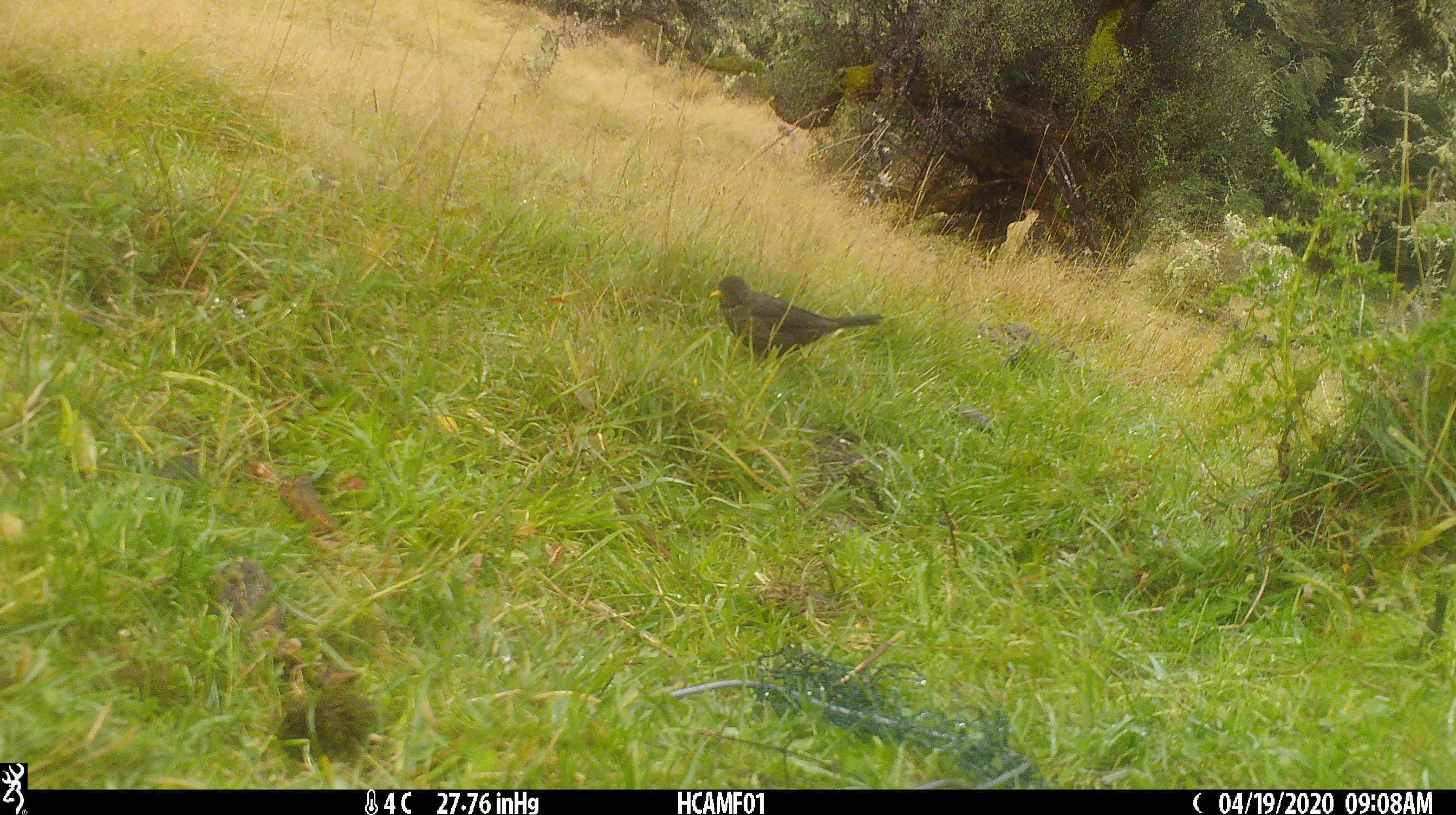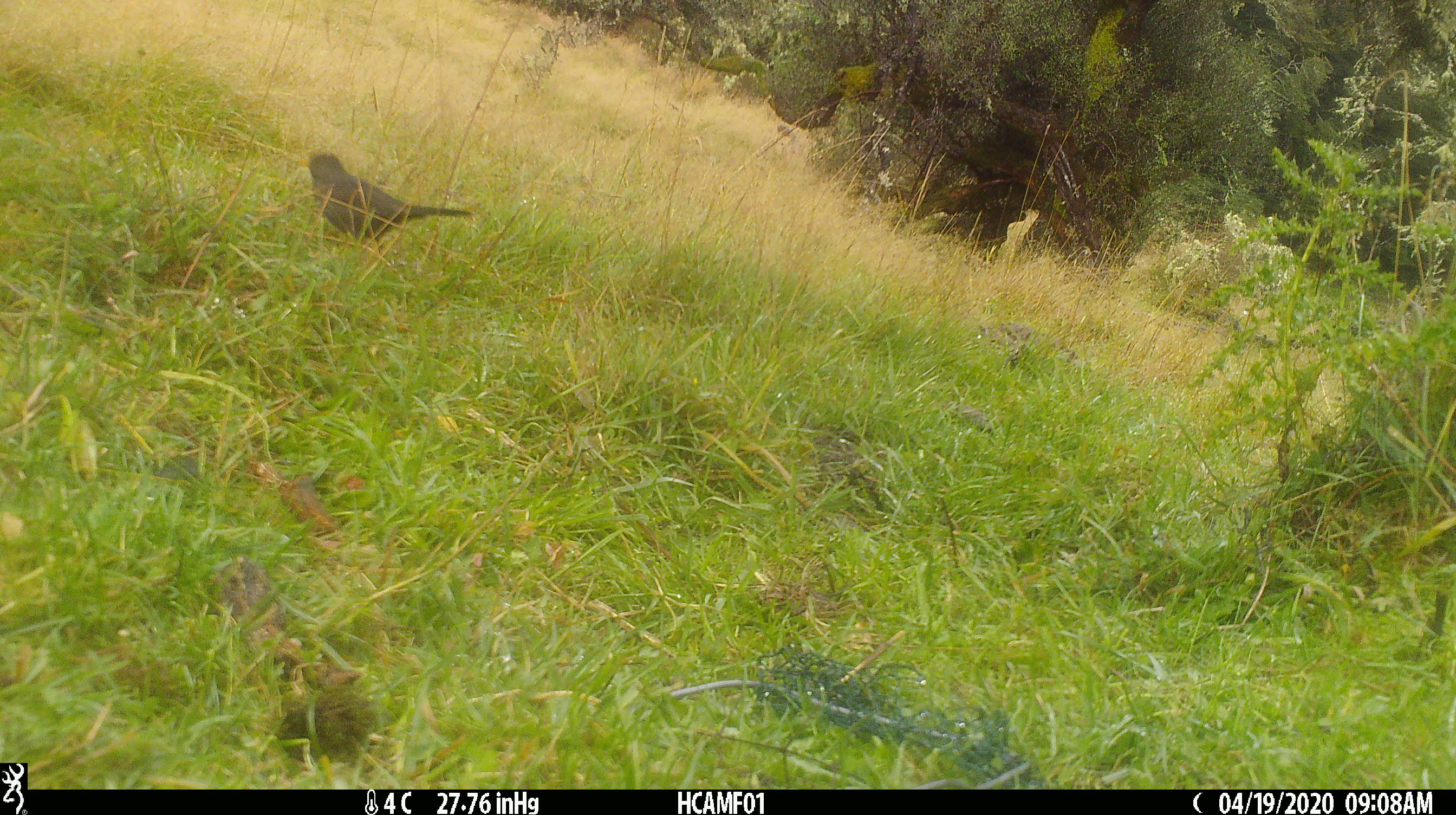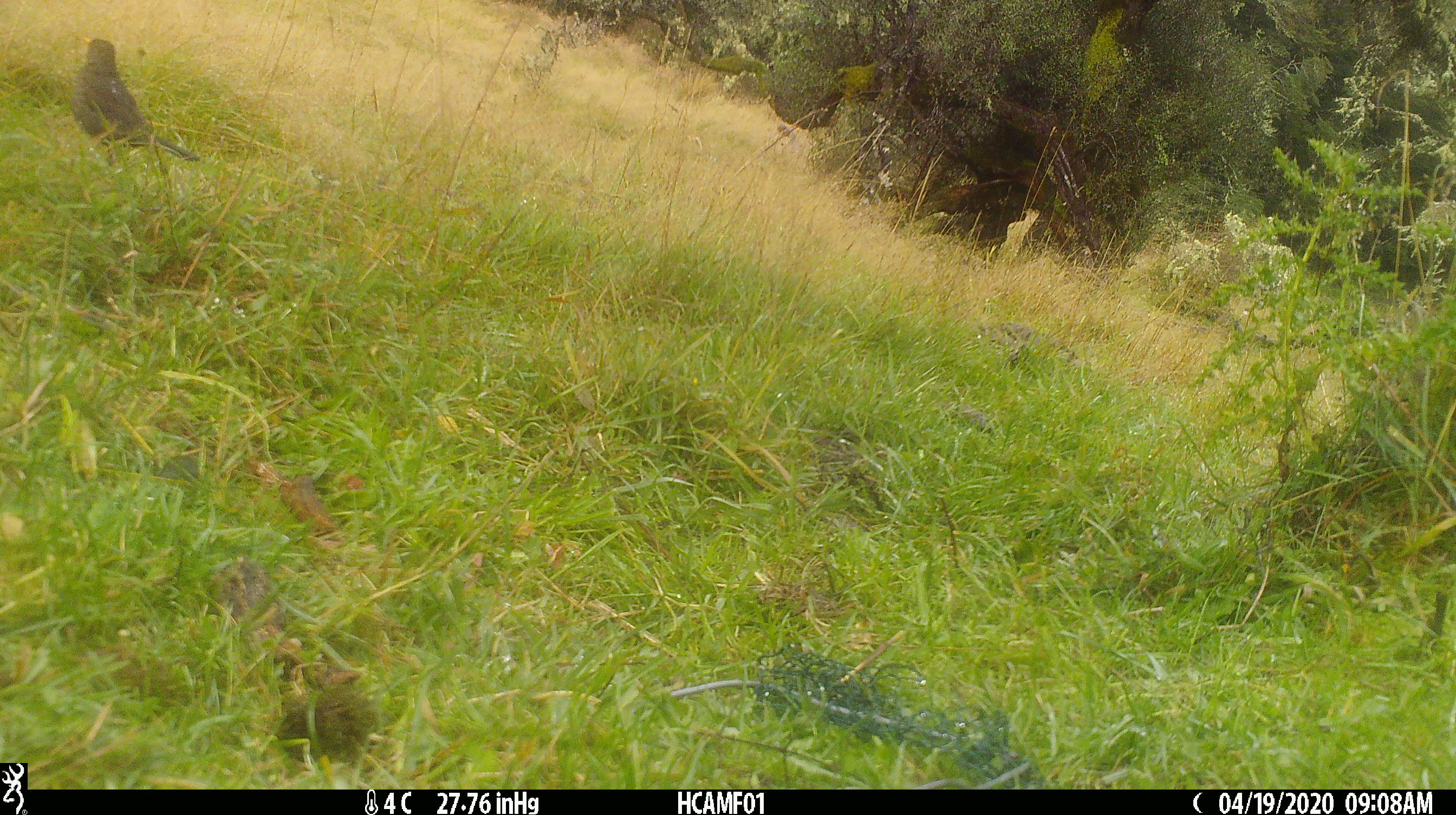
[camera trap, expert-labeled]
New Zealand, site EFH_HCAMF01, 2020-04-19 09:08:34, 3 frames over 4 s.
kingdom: Animalia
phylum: Chordata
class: Aves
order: Passeriformes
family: Turdidae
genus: Turdus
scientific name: Turdus merula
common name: eurasian blackbird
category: blackbird